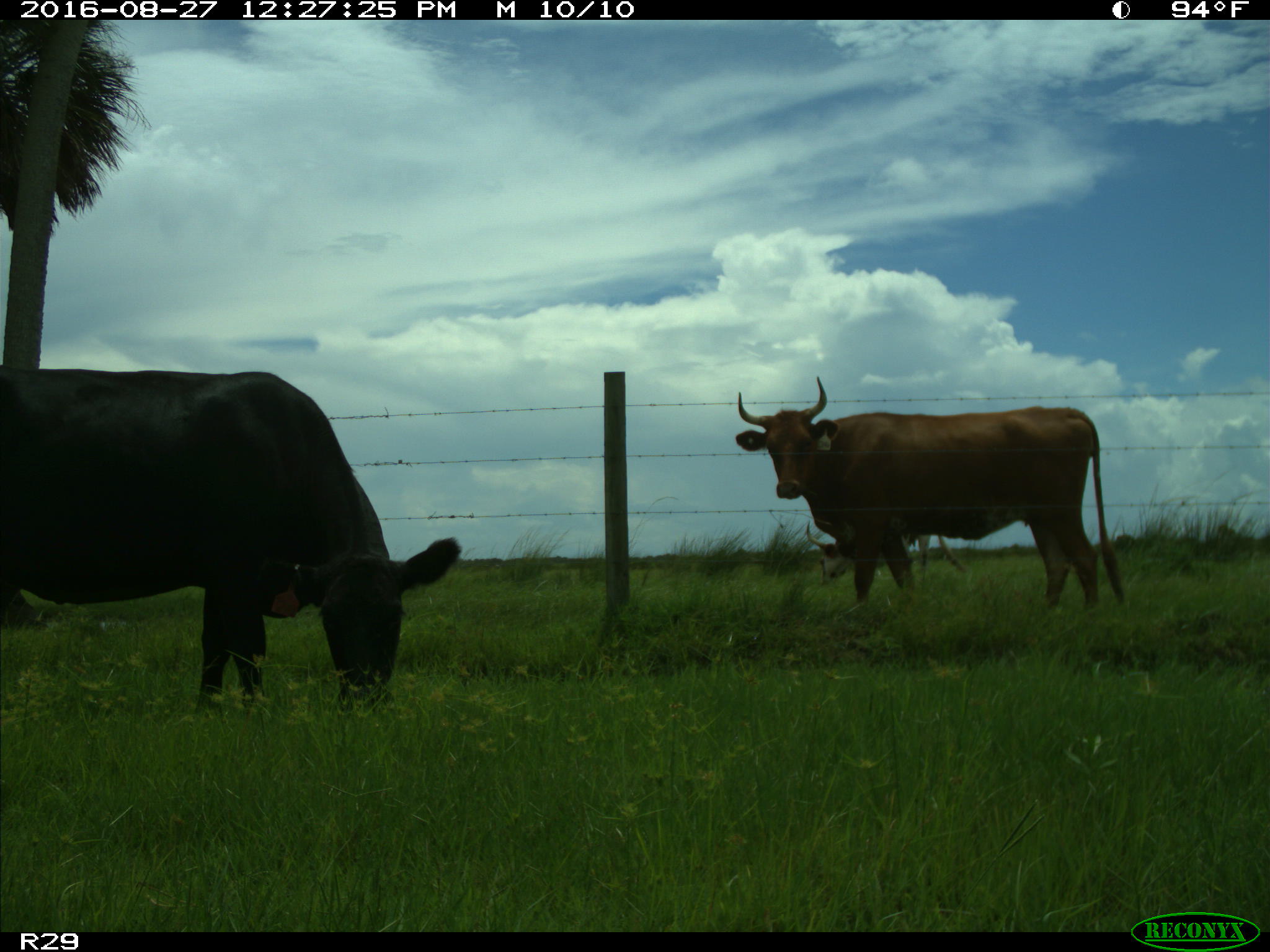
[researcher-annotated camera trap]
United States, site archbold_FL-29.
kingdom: Animalia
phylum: Chordata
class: Mammalia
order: Artiodactyla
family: Bovidae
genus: Bos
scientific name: Bos taurus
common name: domestic cow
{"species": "Bos taurus (domestic cow)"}